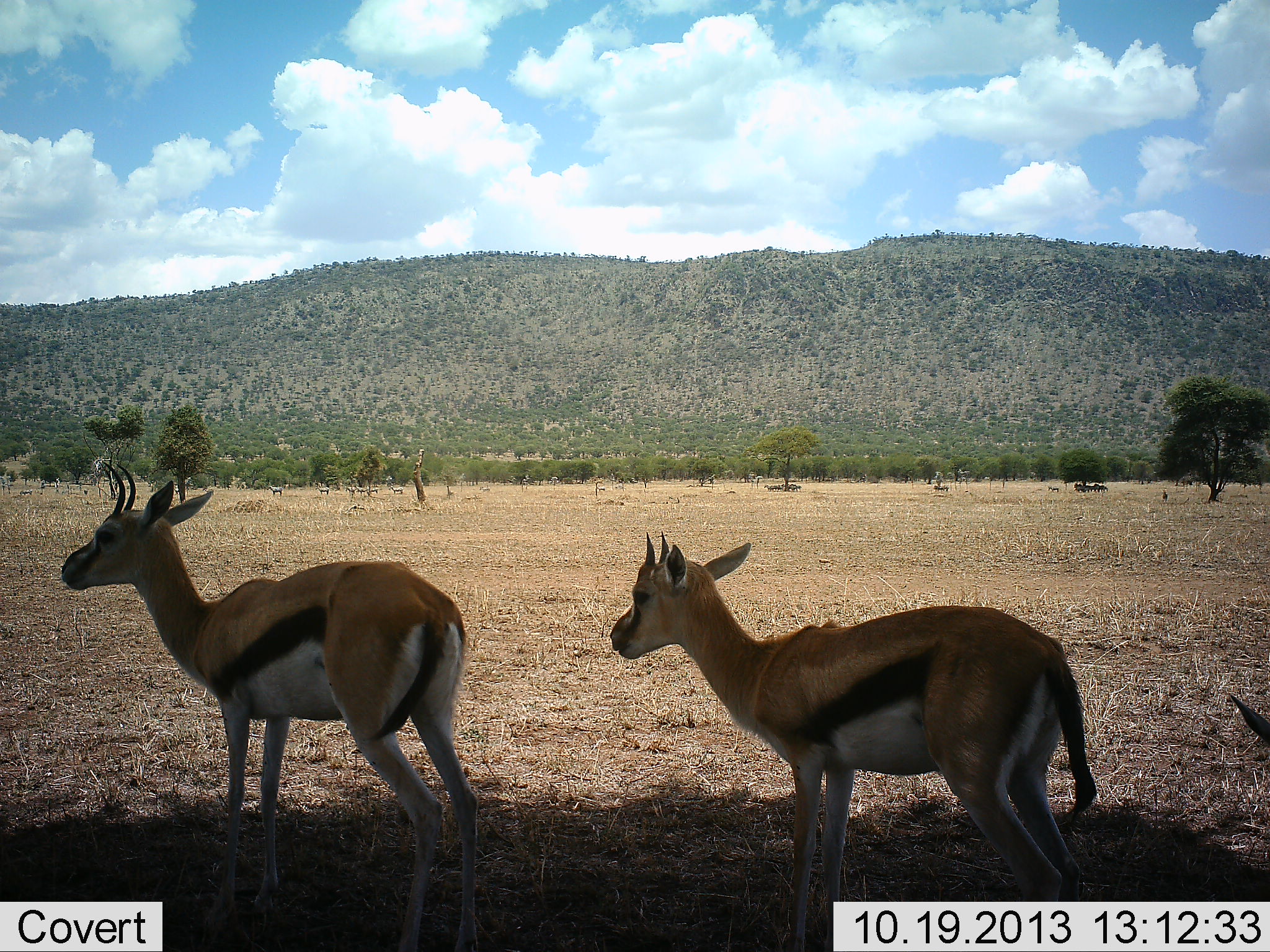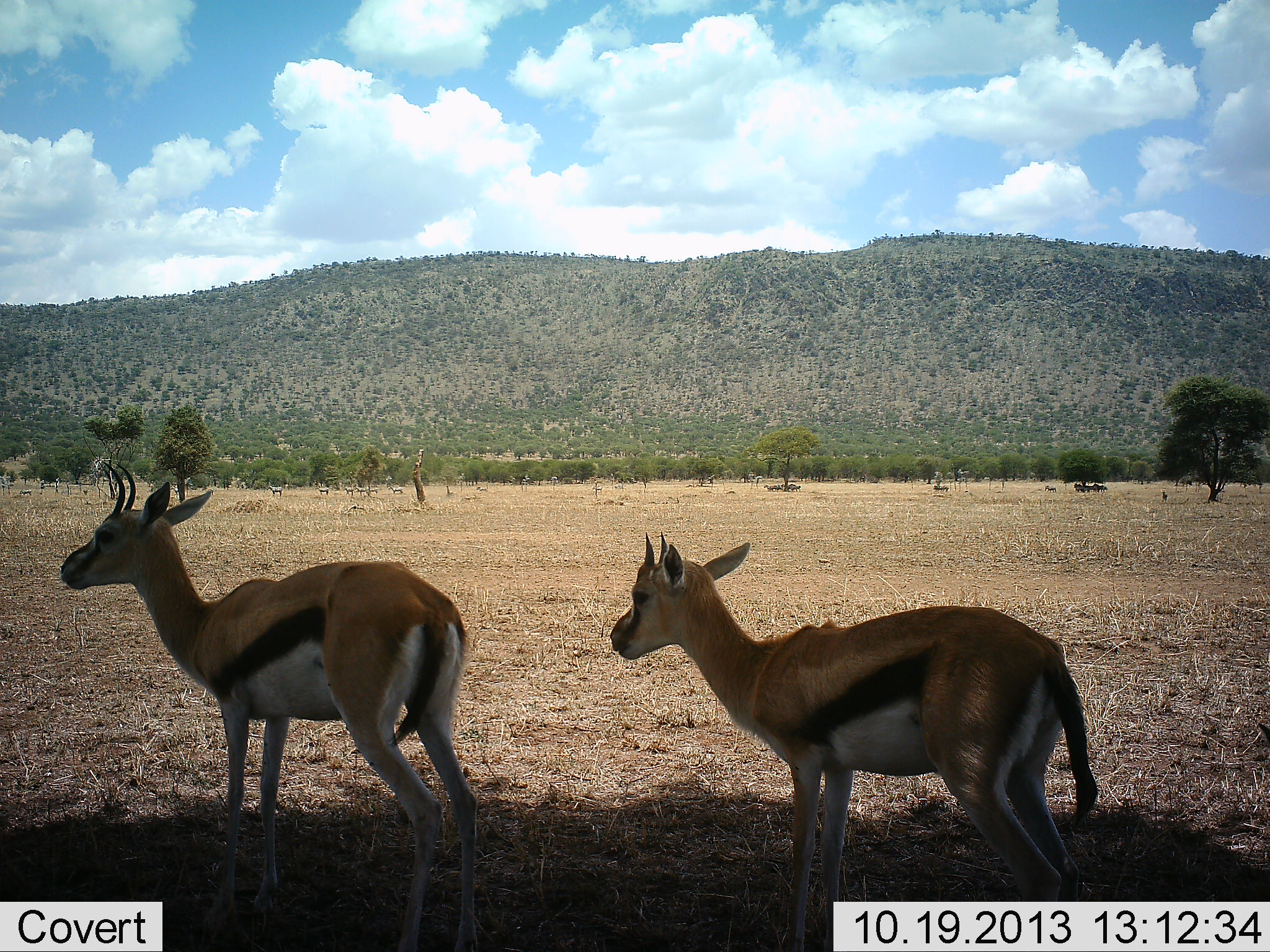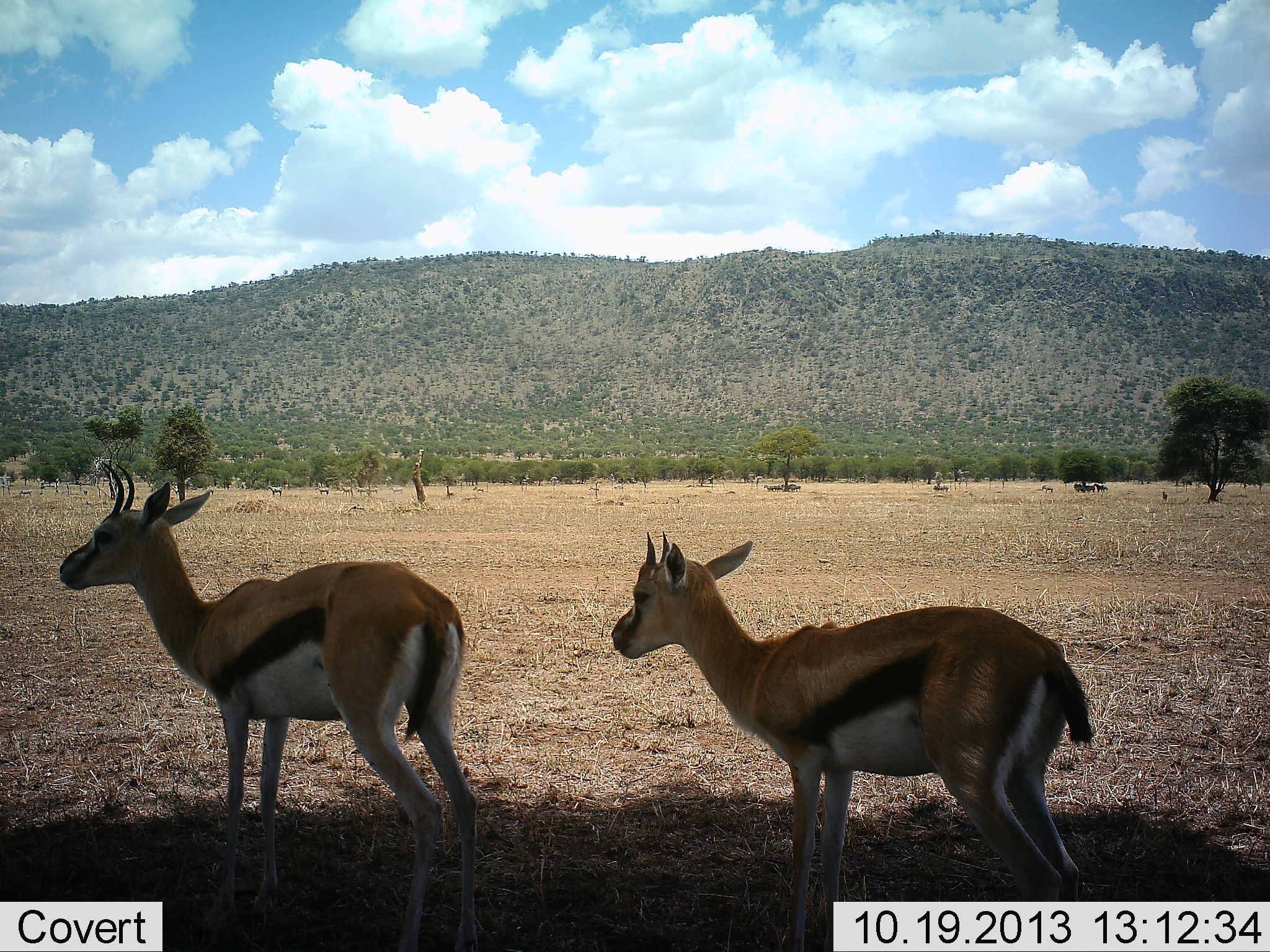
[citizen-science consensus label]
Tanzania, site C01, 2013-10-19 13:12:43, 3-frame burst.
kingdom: Animalia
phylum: Chordata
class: Mammalia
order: Artiodactyla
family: Bovidae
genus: Eudorcas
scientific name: Eudorcas thomsonii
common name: thomson's gazelle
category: gazellethomsons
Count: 3.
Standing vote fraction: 100%.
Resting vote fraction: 0%.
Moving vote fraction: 10%.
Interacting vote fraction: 0%.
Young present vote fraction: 0%.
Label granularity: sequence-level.